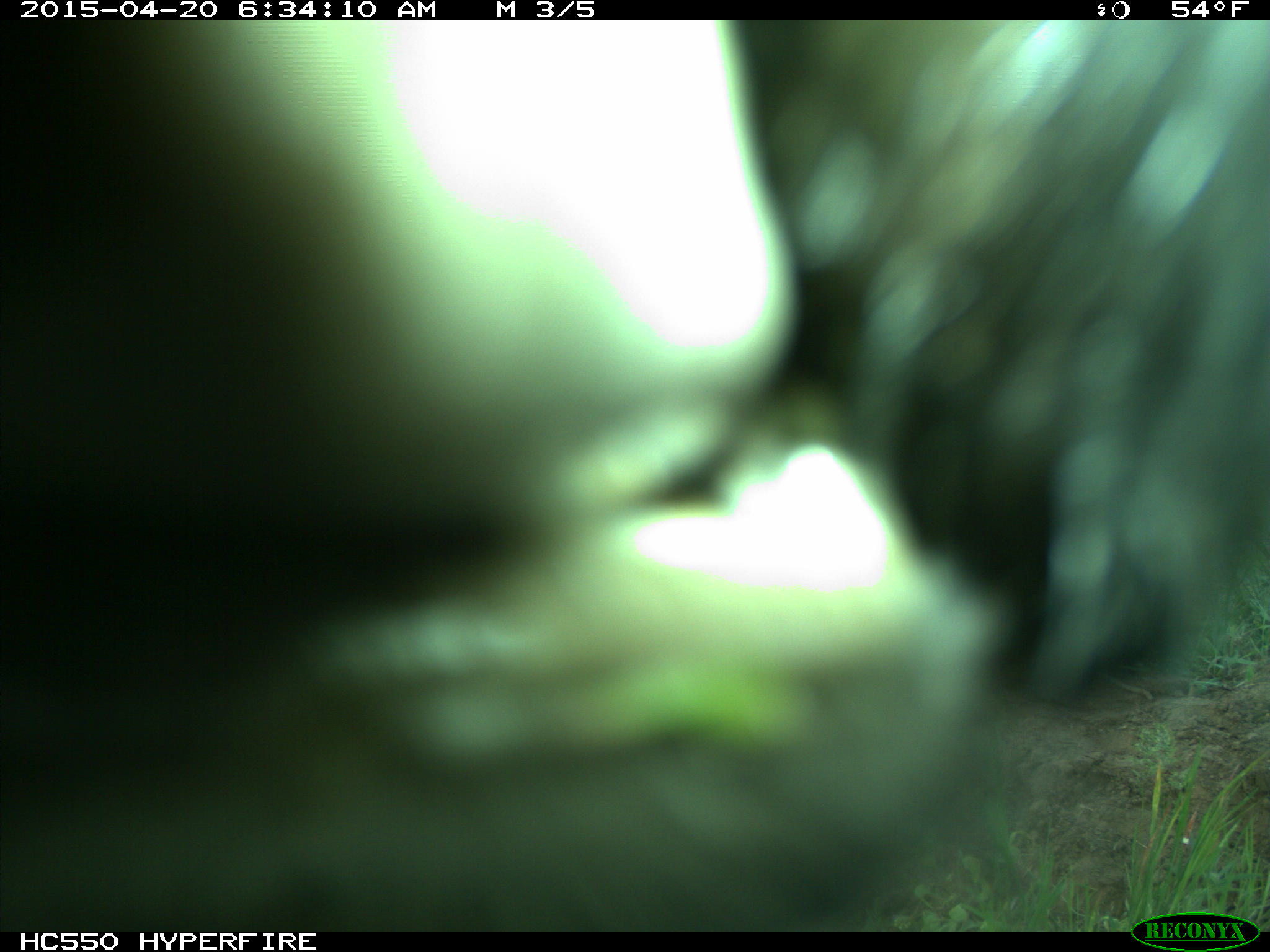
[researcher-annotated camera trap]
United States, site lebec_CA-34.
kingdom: Animalia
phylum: Chordata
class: Mammalia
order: Artiodactyla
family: Bovidae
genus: Bos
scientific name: Bos taurus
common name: domestic cow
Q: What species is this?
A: Bos taurus (domestic cow).